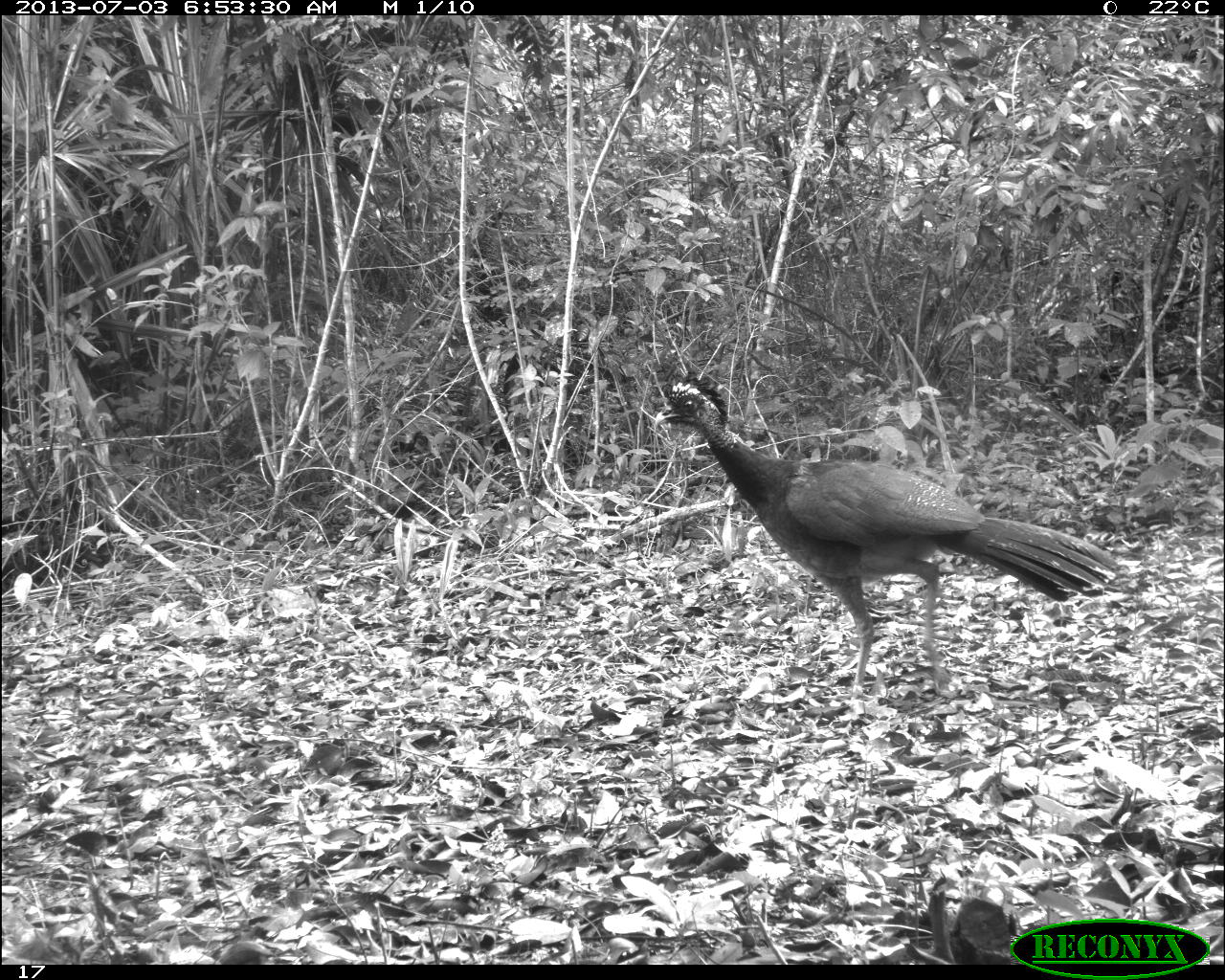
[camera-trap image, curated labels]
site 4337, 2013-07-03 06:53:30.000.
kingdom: Animalia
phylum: Chordata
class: Aves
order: Galliformes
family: Cracidae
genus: Crax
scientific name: Crax rubra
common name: great curassow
Crax rubra (great curassow), count 1, sex female.